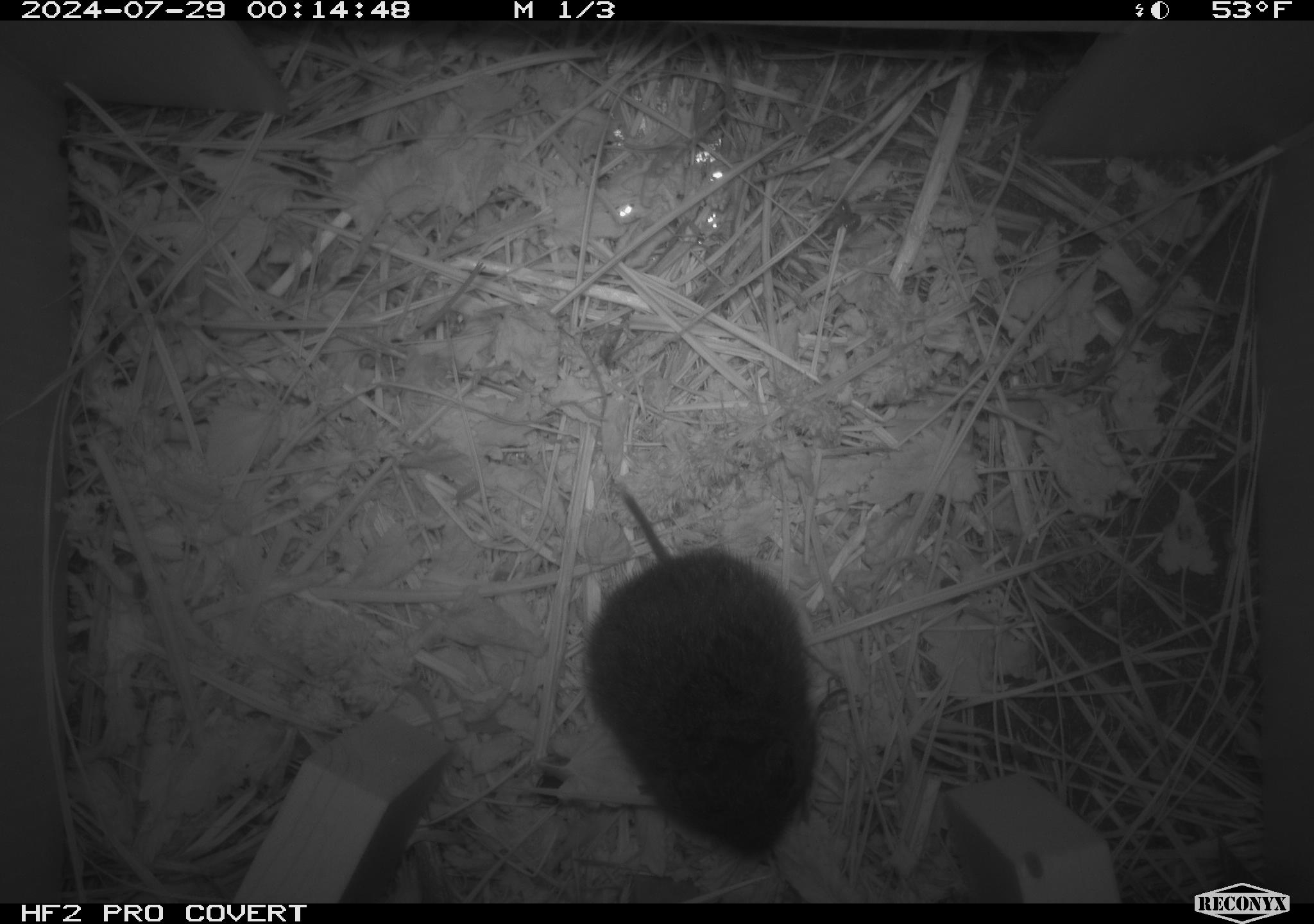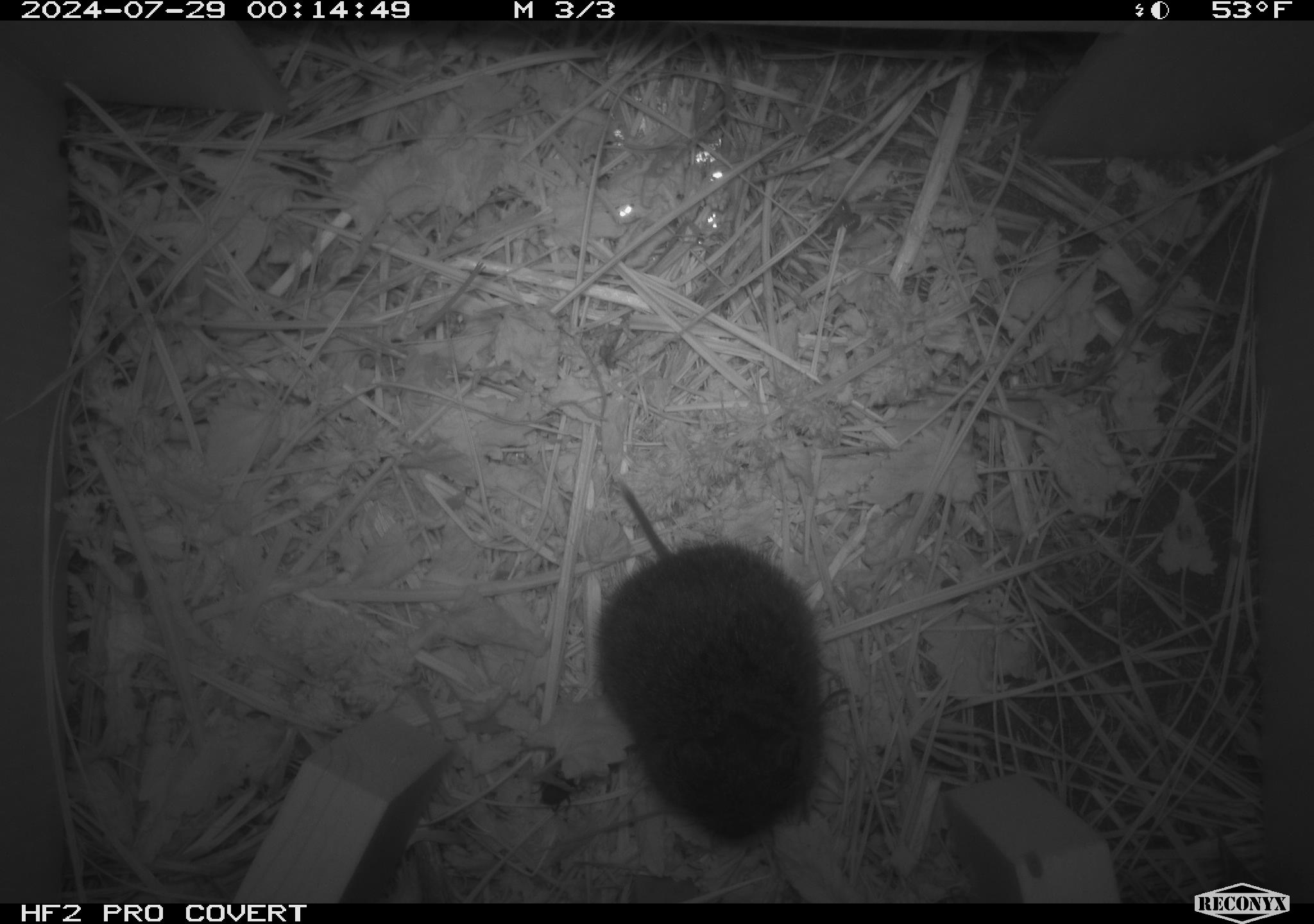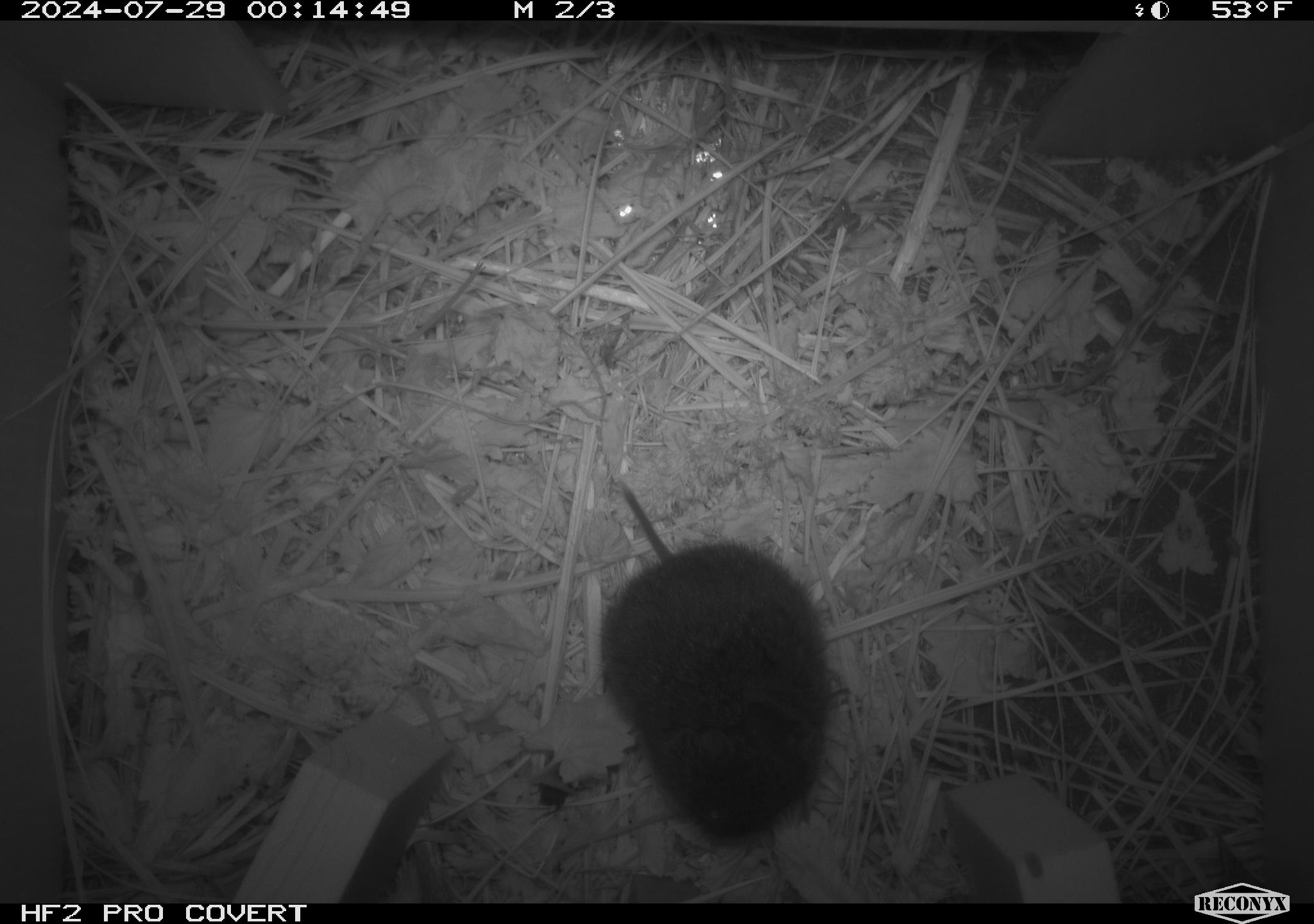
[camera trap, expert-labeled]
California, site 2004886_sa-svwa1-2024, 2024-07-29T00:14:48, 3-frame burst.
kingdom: Animalia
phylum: Chordata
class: Mammalia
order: Rodentia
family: Cricetidae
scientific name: Arvicolinae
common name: voles, lemmings, and muskrats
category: arvicolinae subfamily